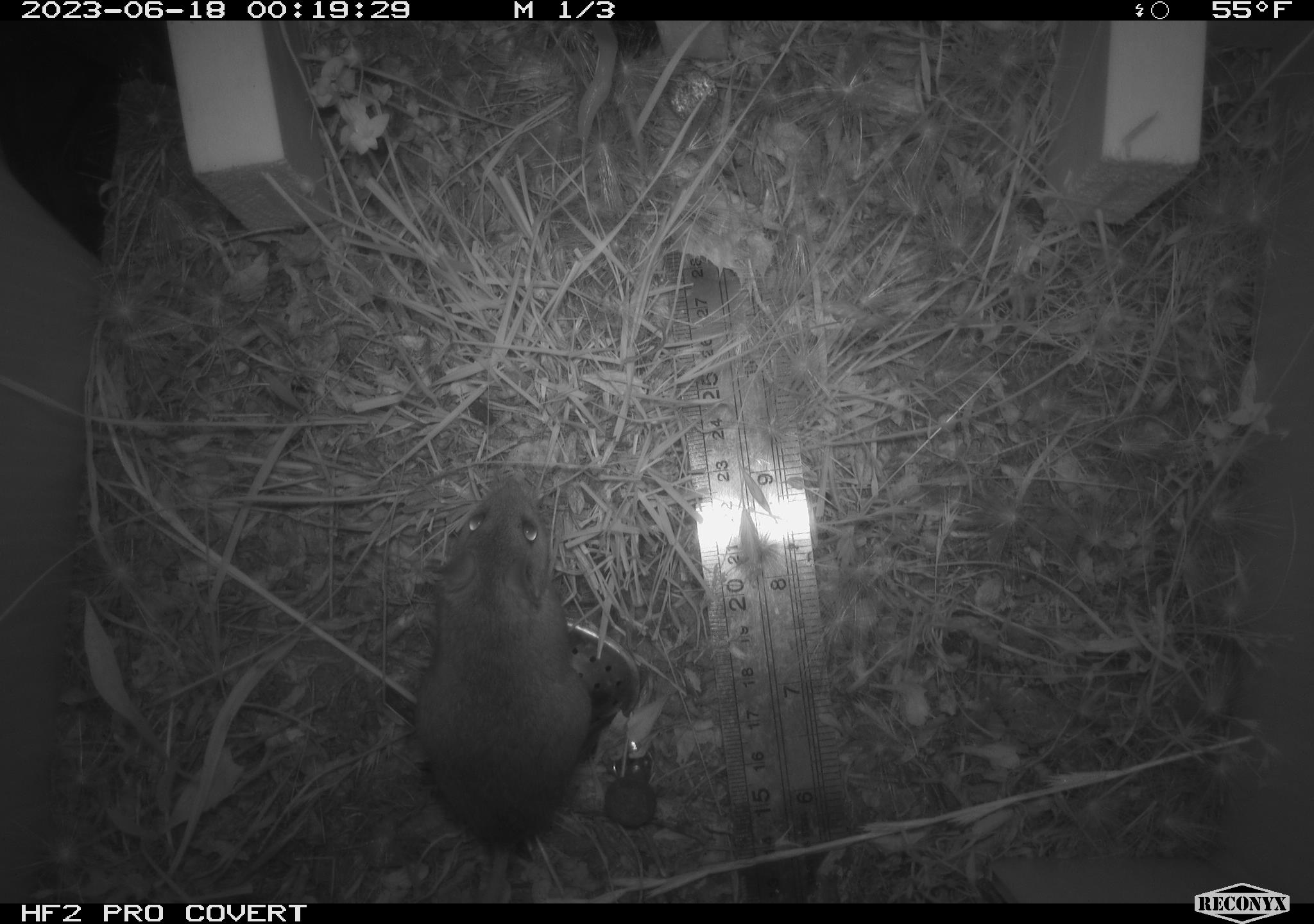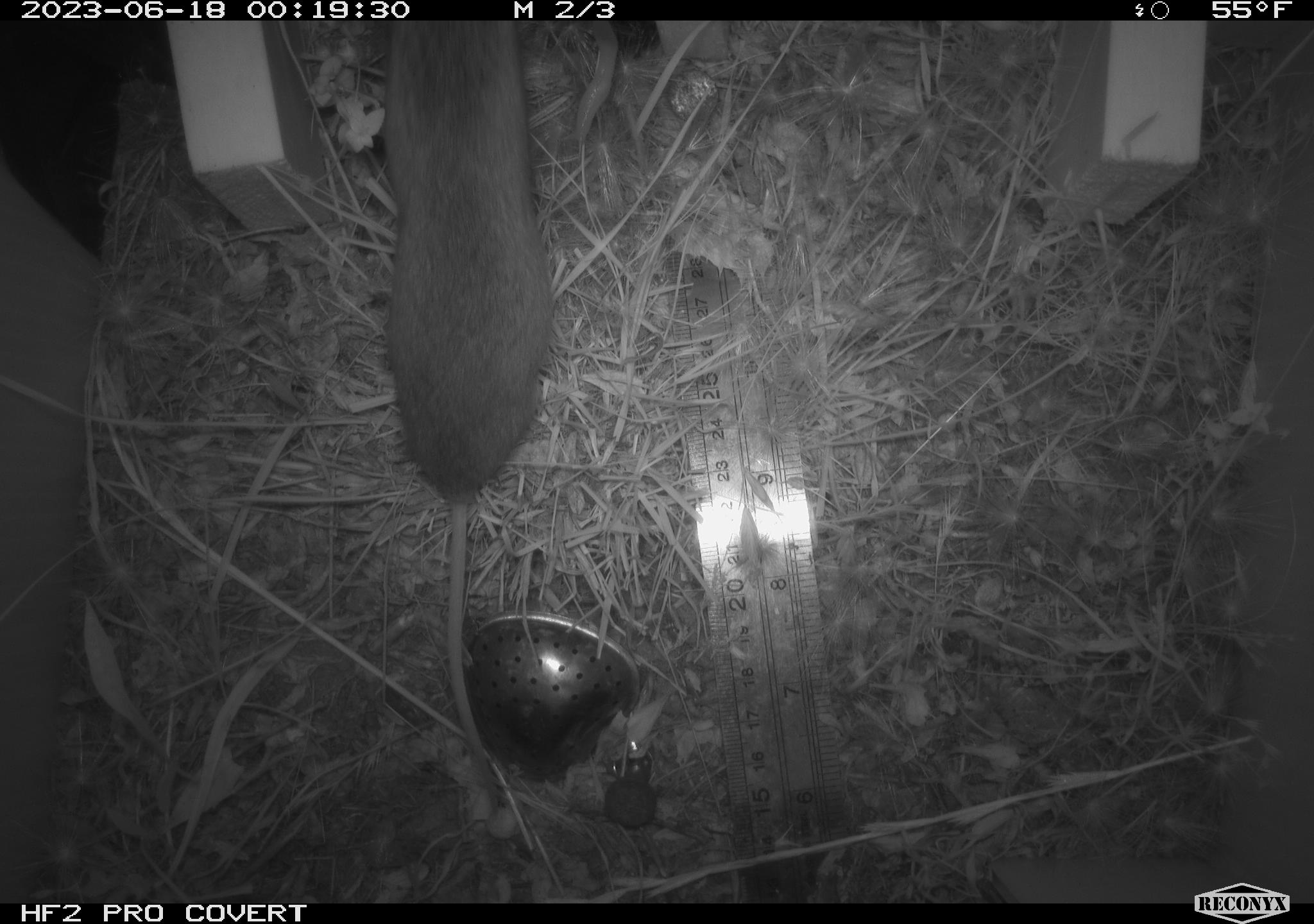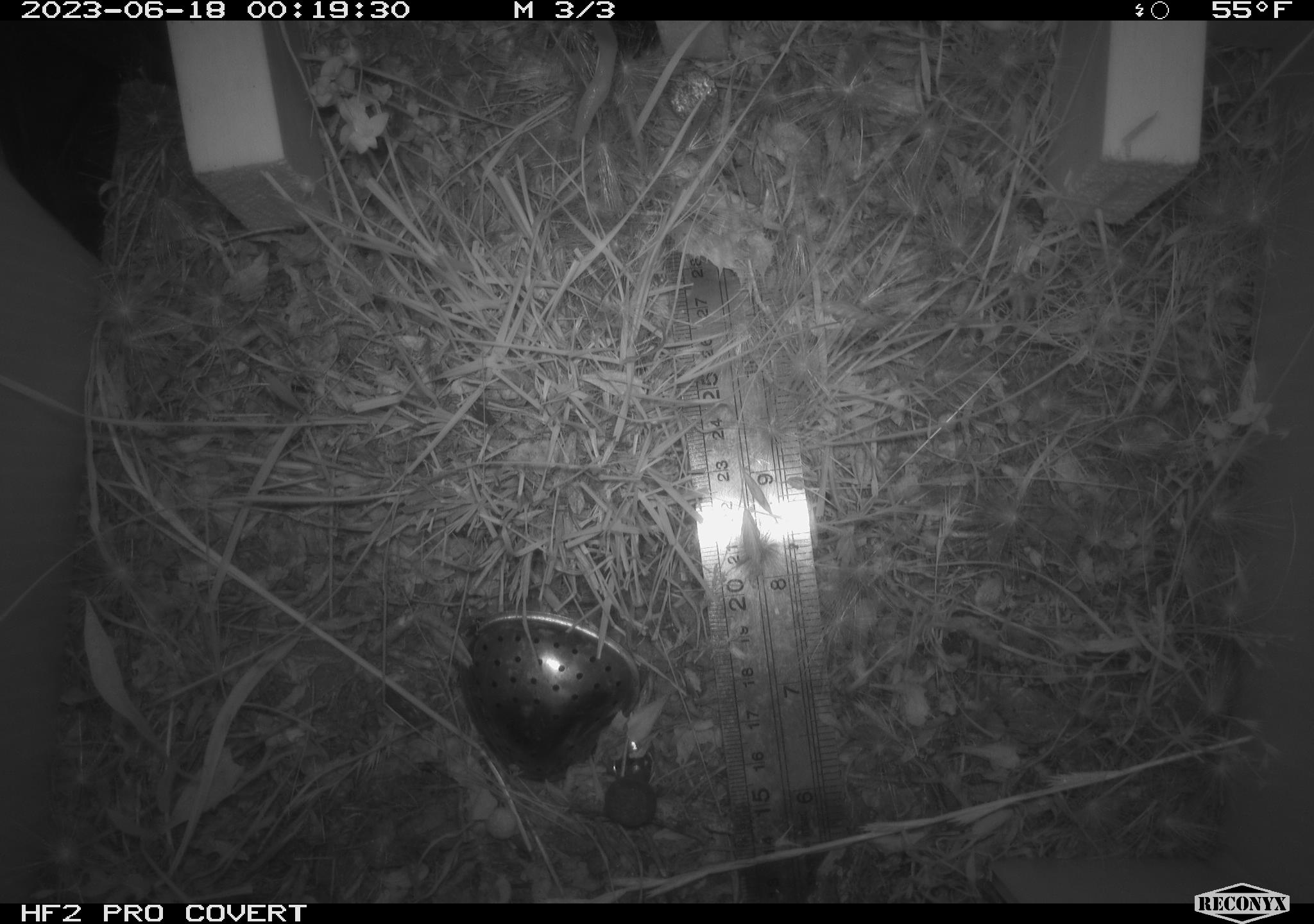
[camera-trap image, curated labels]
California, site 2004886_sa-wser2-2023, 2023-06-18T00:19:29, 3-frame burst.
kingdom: Animalia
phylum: Chordata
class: Mammalia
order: Rodentia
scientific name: Rodentia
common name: mouse species